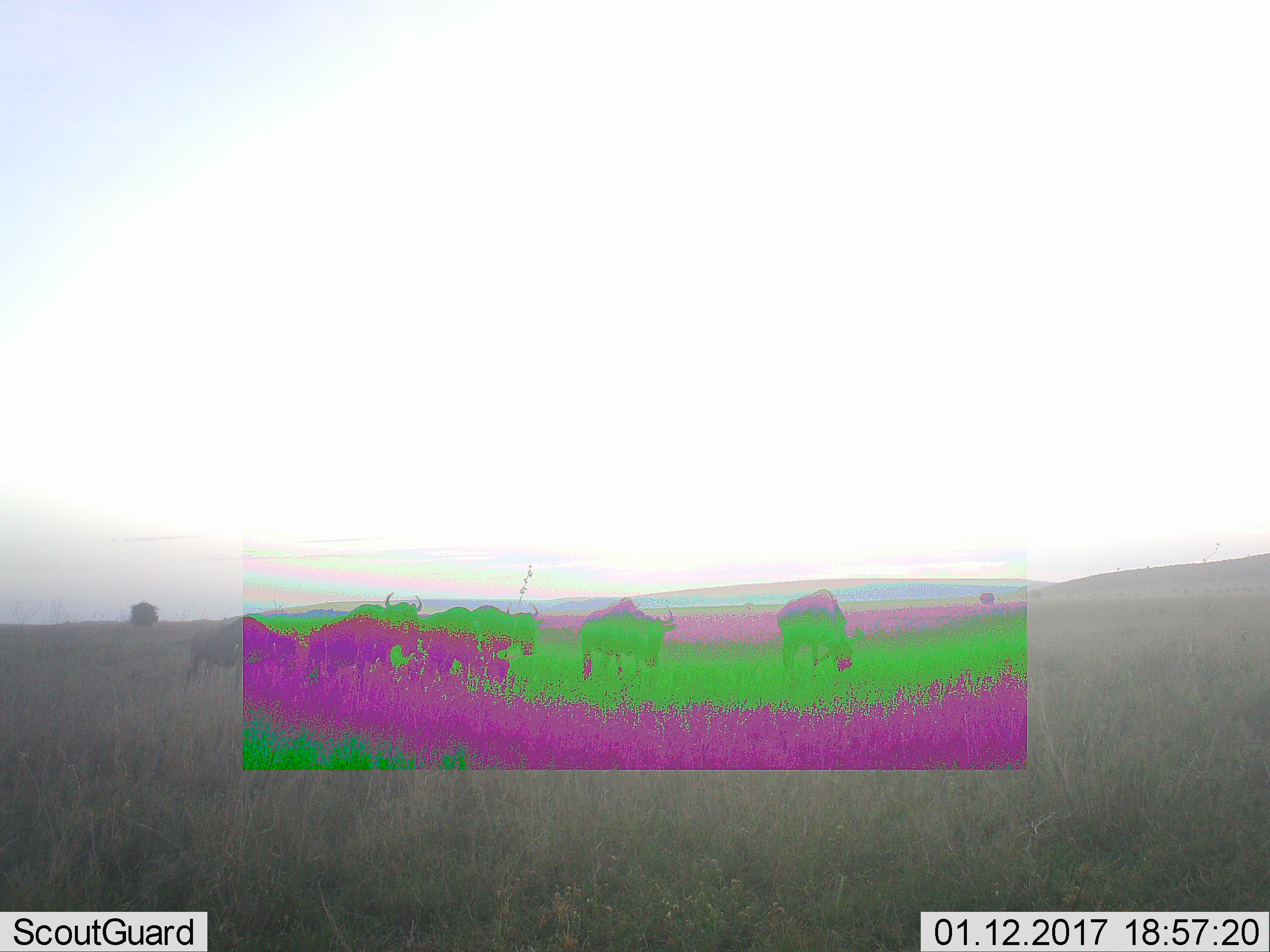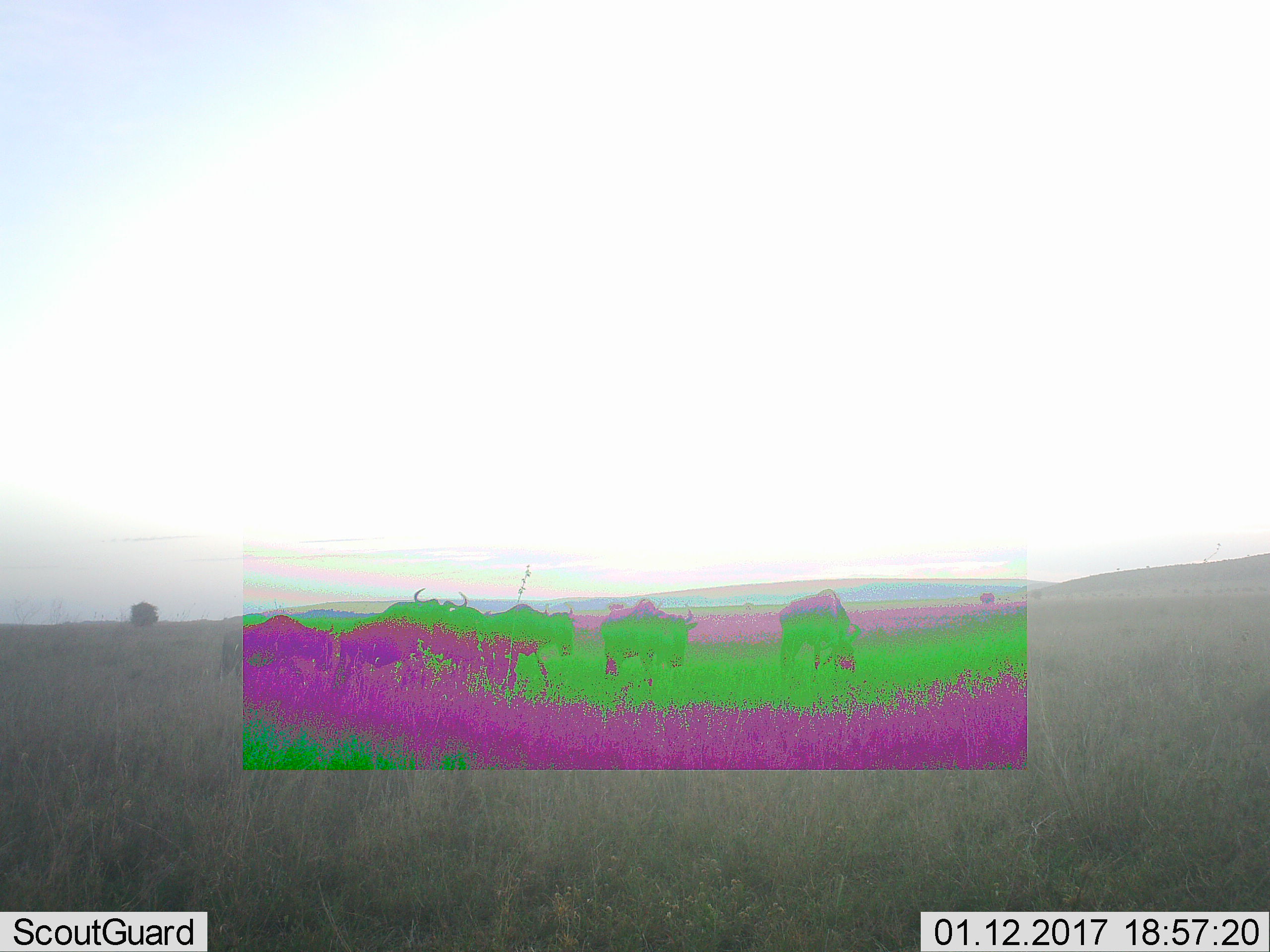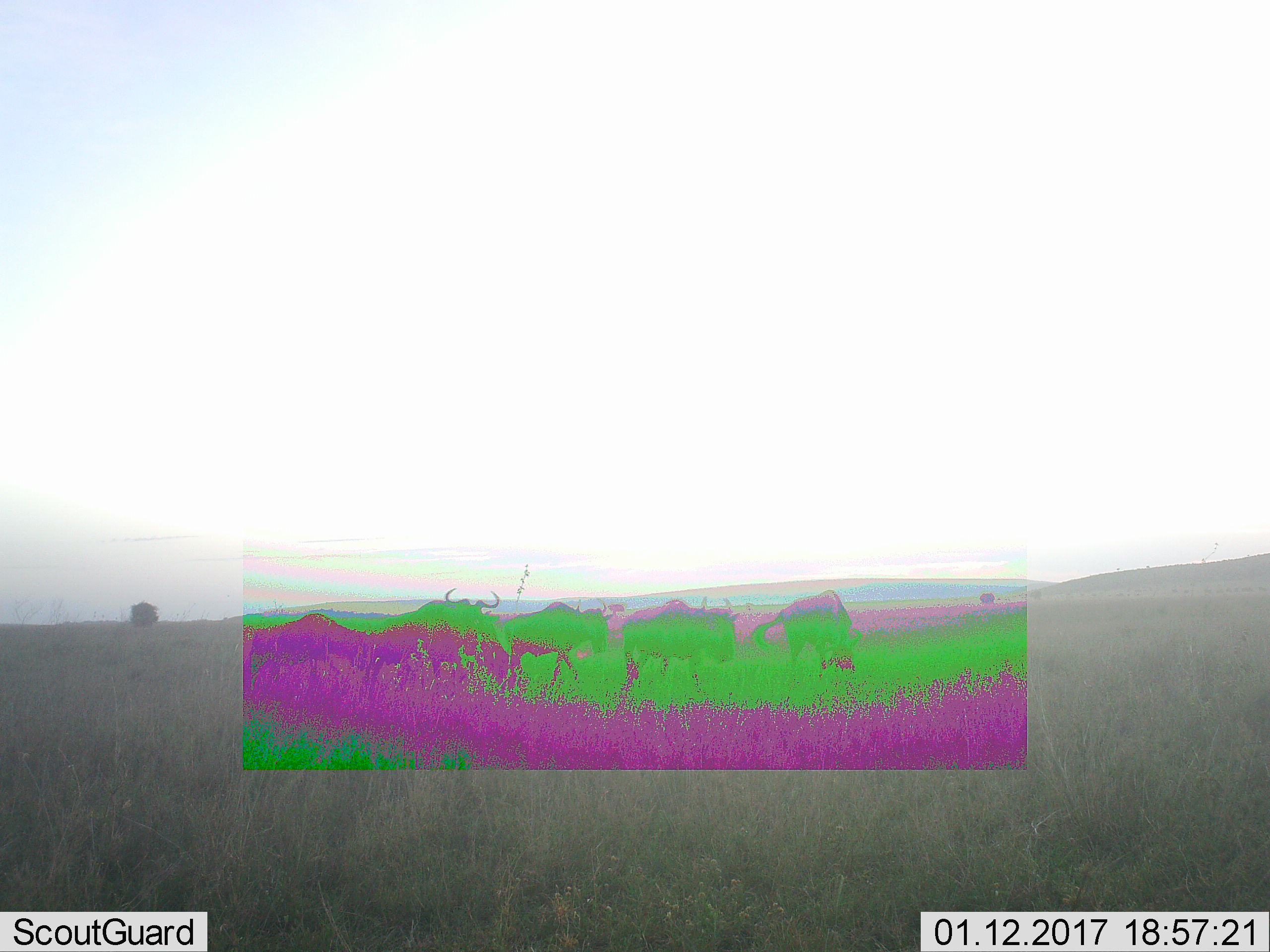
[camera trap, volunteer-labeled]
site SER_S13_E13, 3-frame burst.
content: unidentified animal